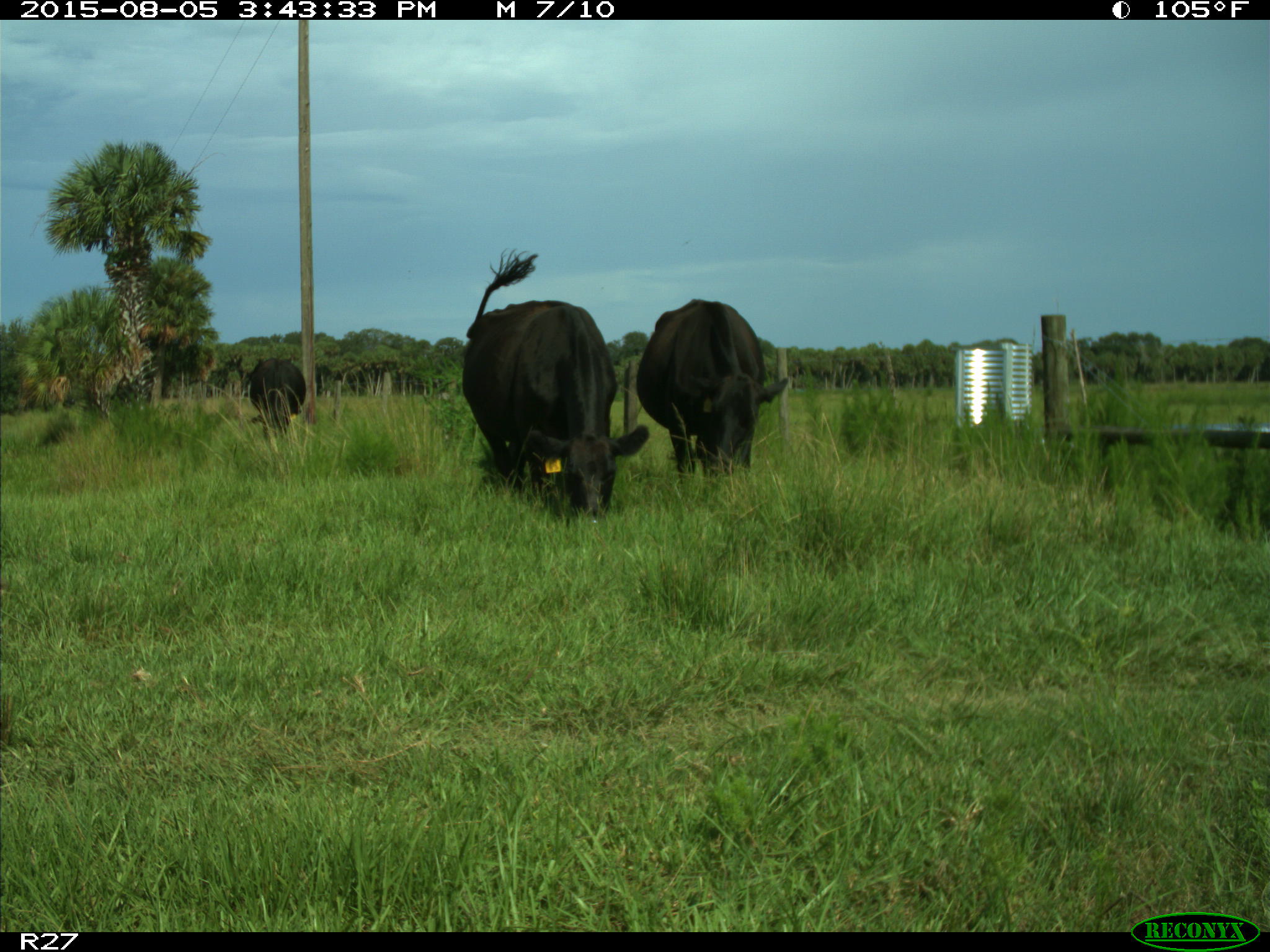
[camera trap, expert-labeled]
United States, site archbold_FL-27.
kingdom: Animalia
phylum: Chordata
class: Mammalia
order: Artiodactyla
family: Bovidae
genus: Bos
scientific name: Bos taurus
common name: domestic cow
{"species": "Bos taurus (domestic cow)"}